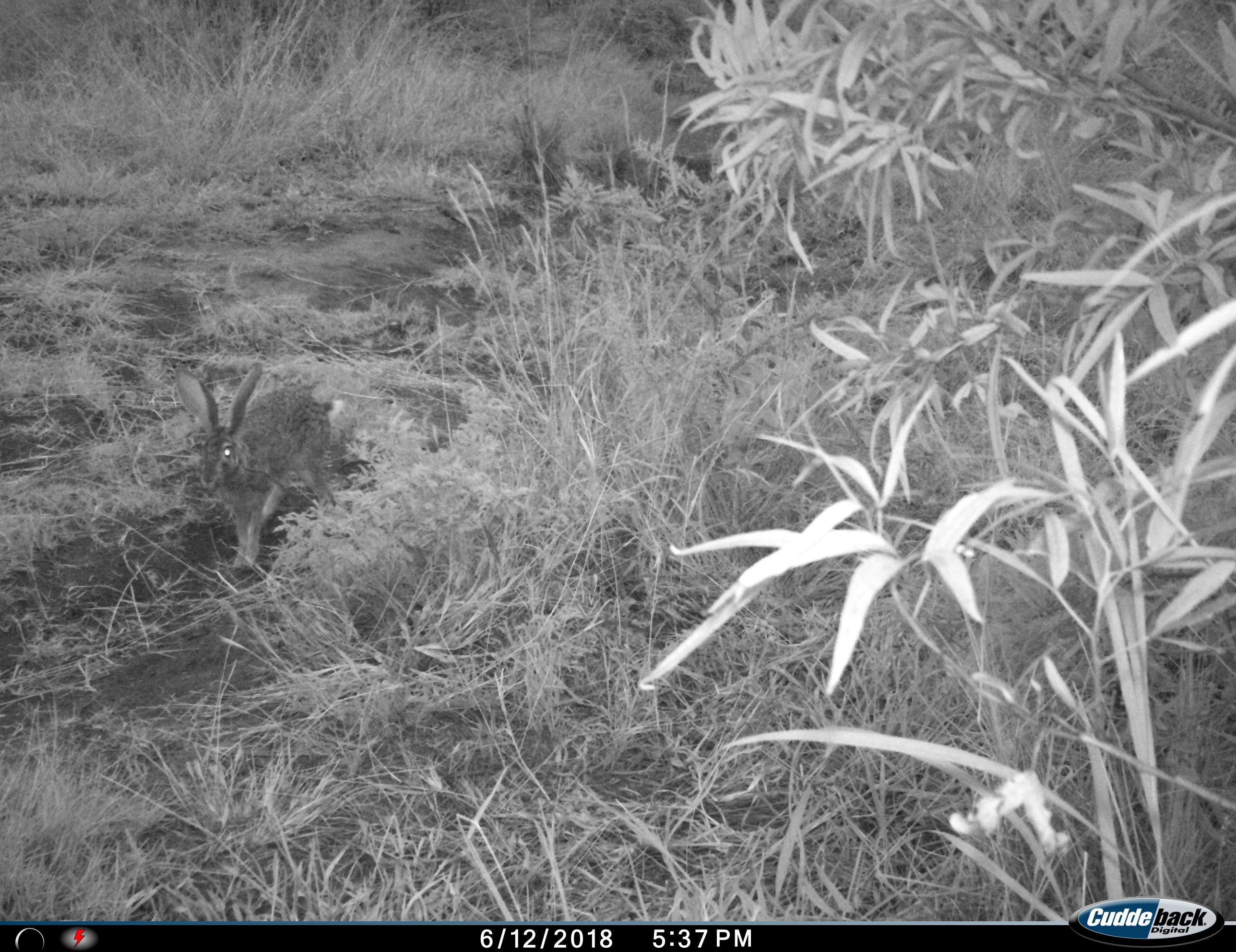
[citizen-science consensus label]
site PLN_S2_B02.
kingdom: Animalia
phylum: Chordata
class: Mammalia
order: Lagomorpha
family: Leporidae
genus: Lepus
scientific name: Lepus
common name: hare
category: hareunknown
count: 1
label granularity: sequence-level